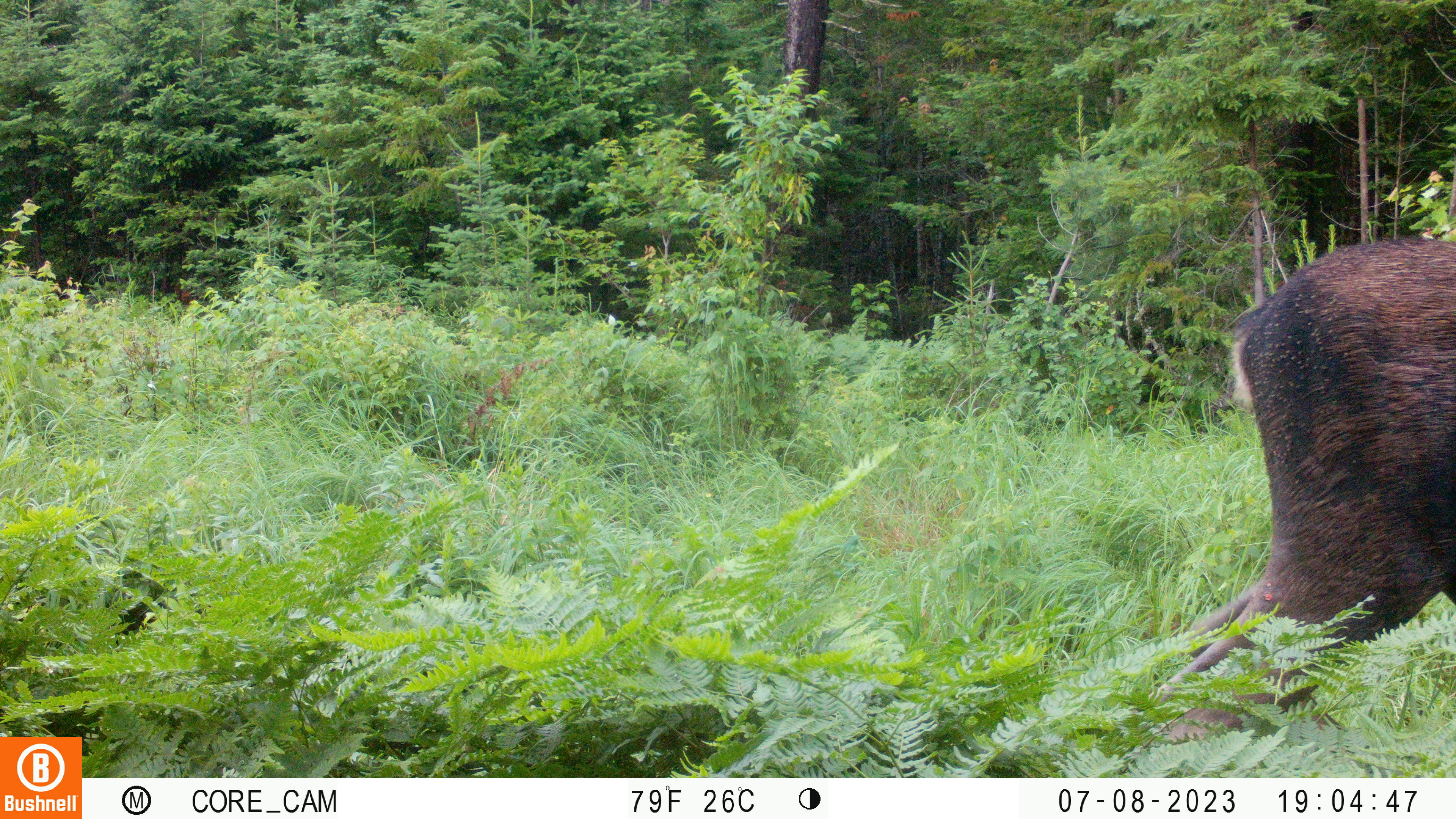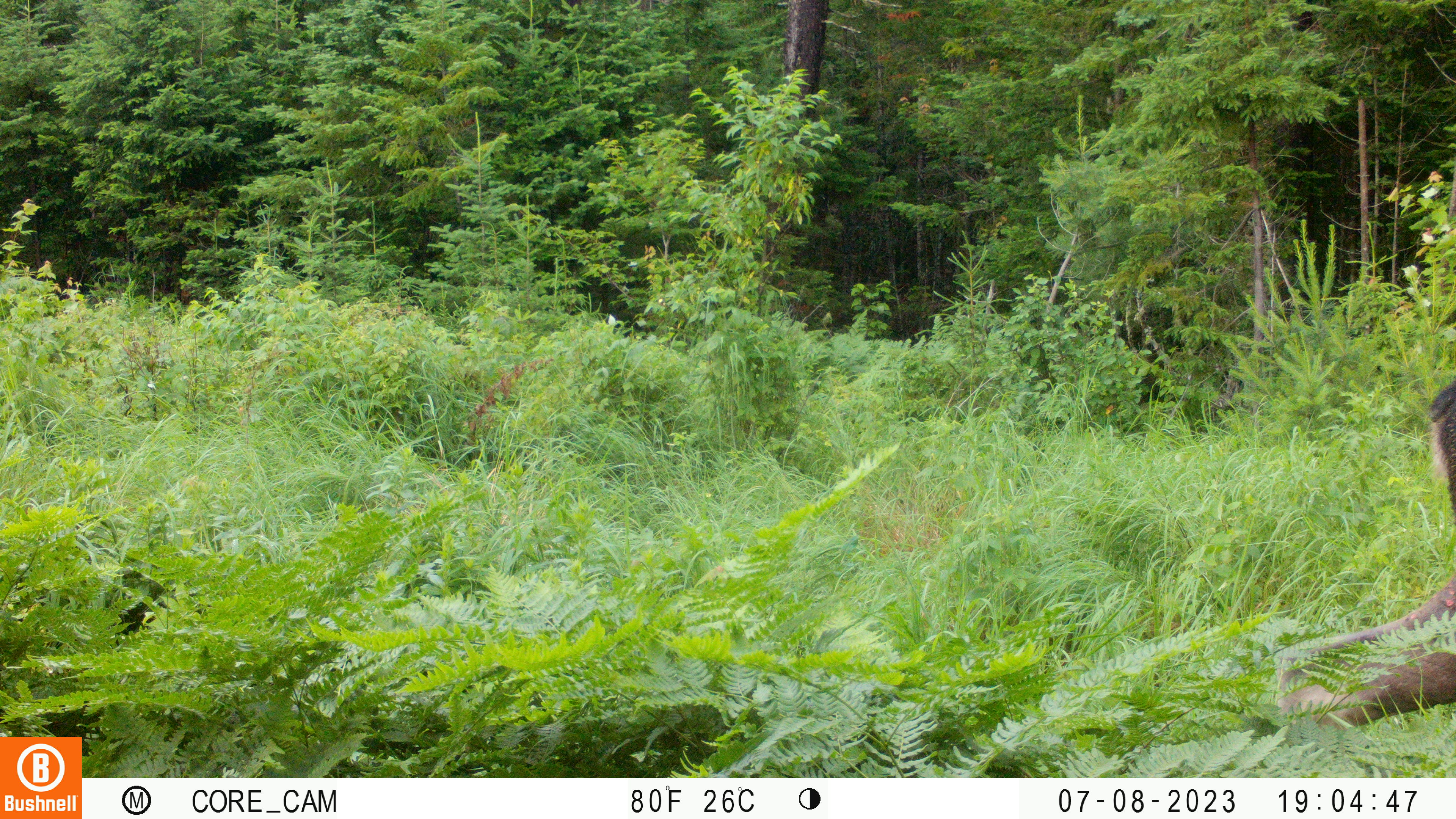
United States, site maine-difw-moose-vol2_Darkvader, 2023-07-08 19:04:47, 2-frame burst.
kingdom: Animalia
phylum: Chordata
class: Mammalia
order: Artiodactyla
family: Cervidae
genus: Alces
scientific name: Alces alces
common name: moose